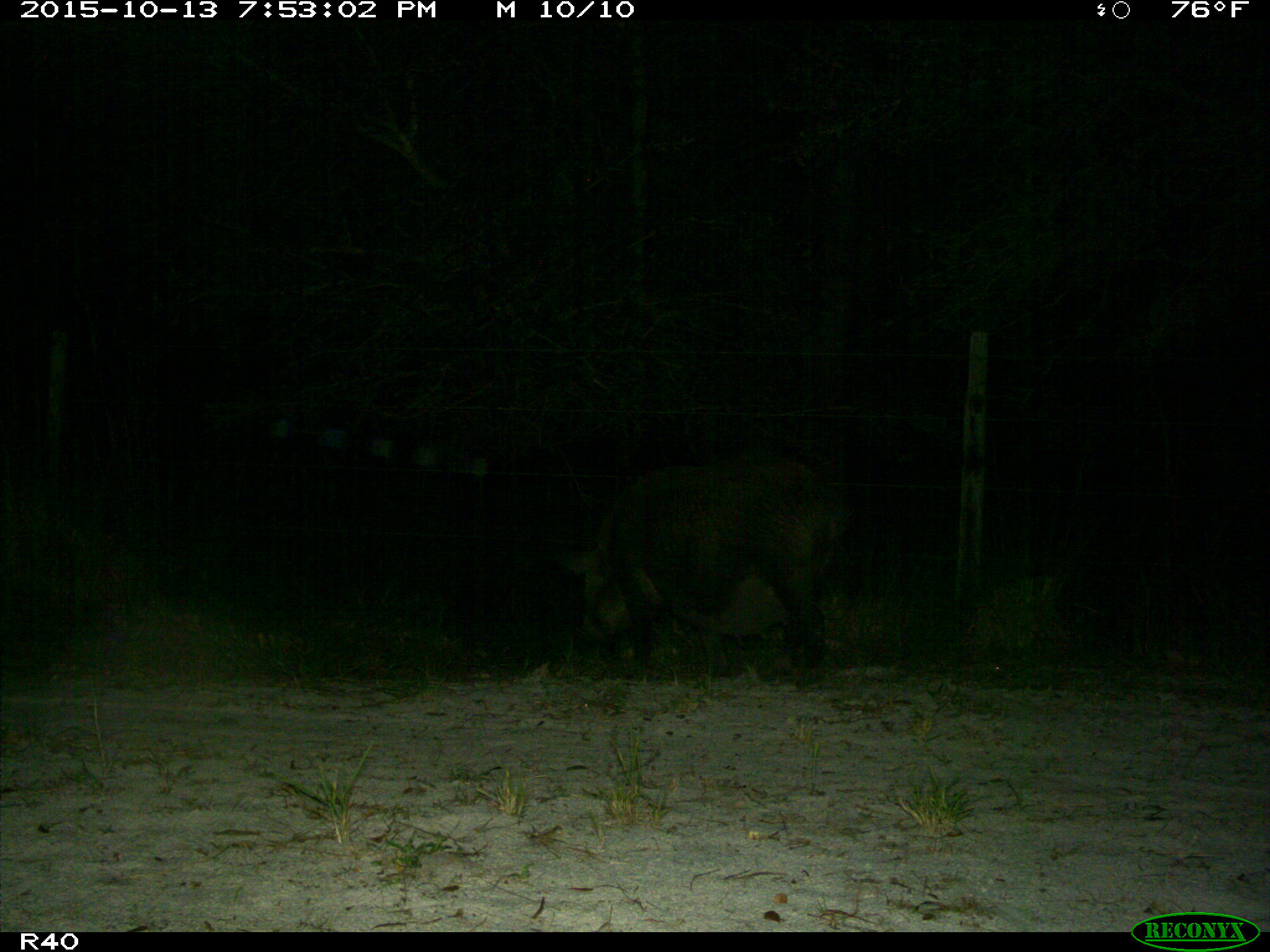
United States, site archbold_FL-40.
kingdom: Animalia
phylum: Chordata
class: Mammalia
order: Artiodactyla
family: Suidae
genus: Sus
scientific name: Sus scrofa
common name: wild boar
Sus scrofa (wild boar).